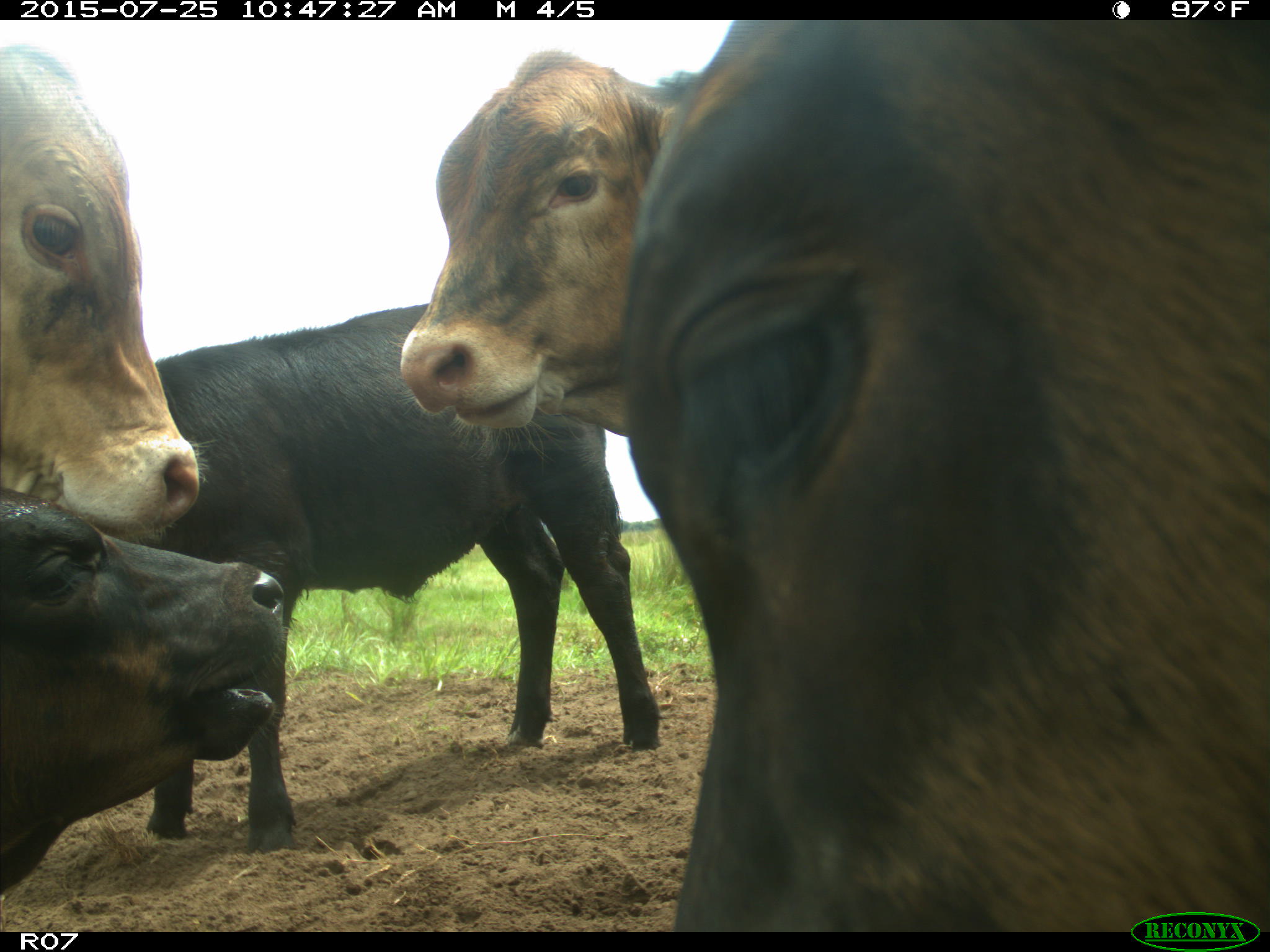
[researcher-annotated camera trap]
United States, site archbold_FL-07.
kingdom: Animalia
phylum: Chordata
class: Mammalia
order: Artiodactyla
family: Bovidae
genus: Bos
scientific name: Bos taurus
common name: domestic cow